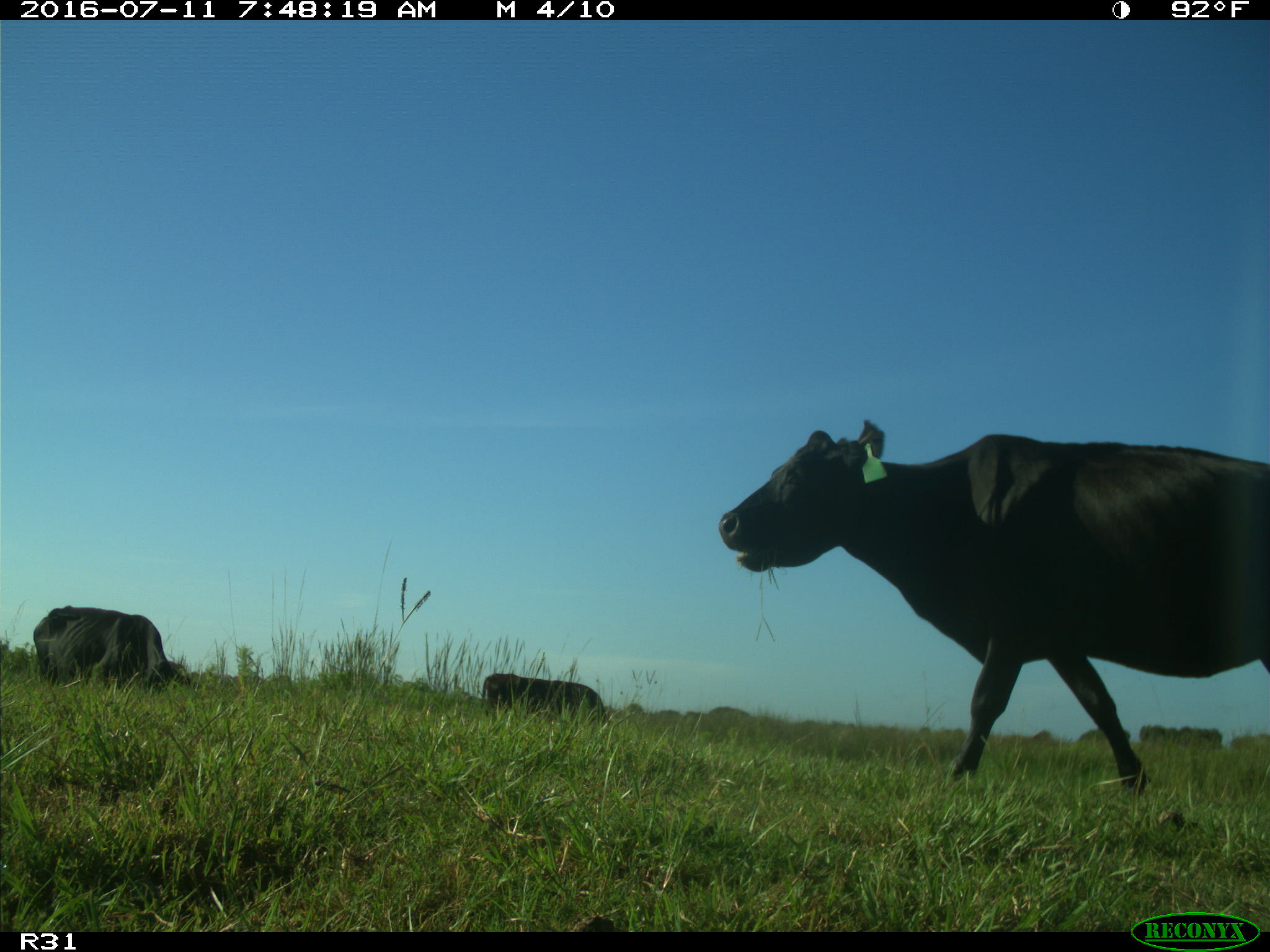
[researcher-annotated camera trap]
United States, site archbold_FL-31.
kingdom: Animalia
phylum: Chordata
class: Mammalia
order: Artiodactyla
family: Bovidae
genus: Bos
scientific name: Bos taurus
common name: domestic cow